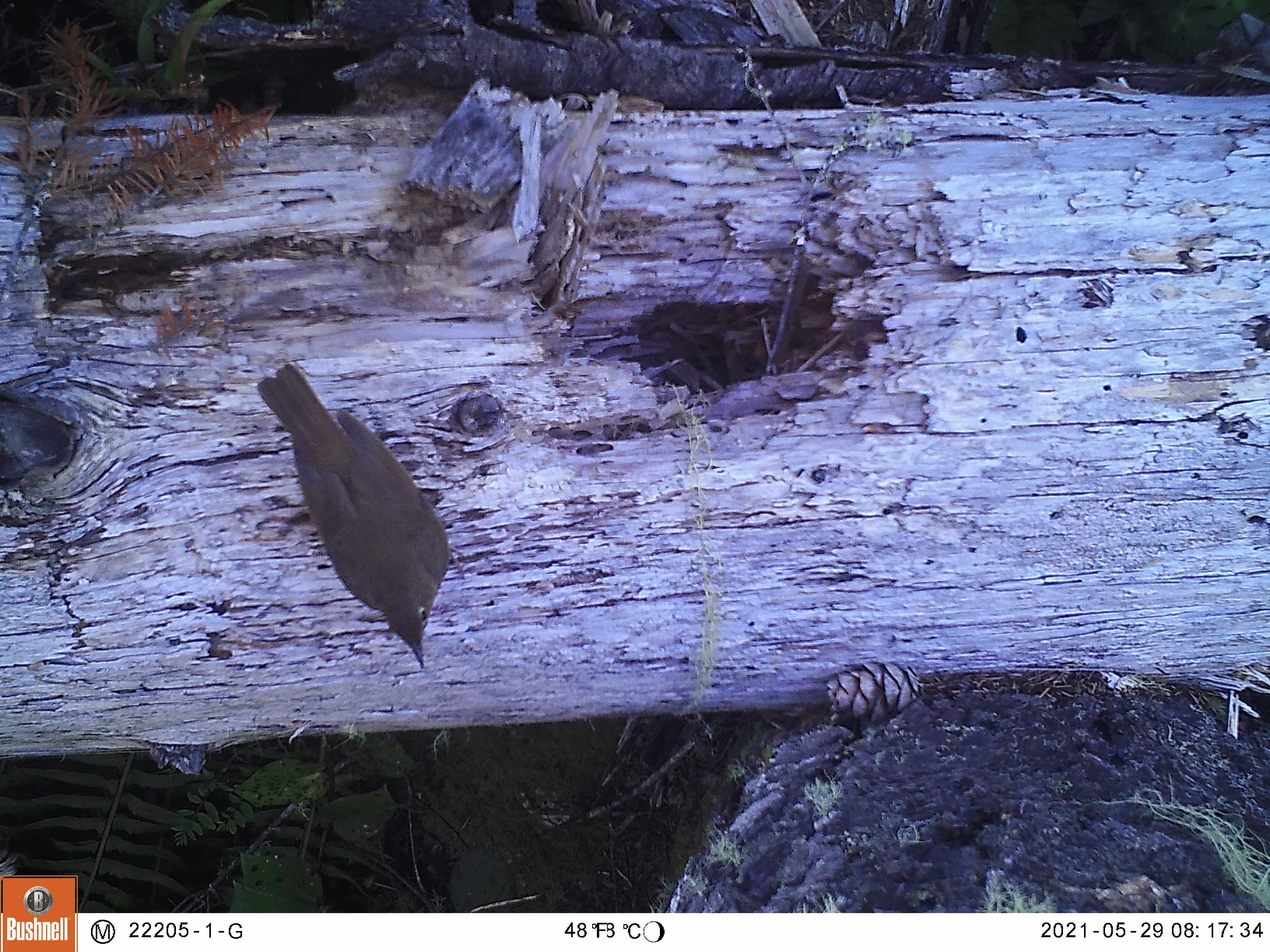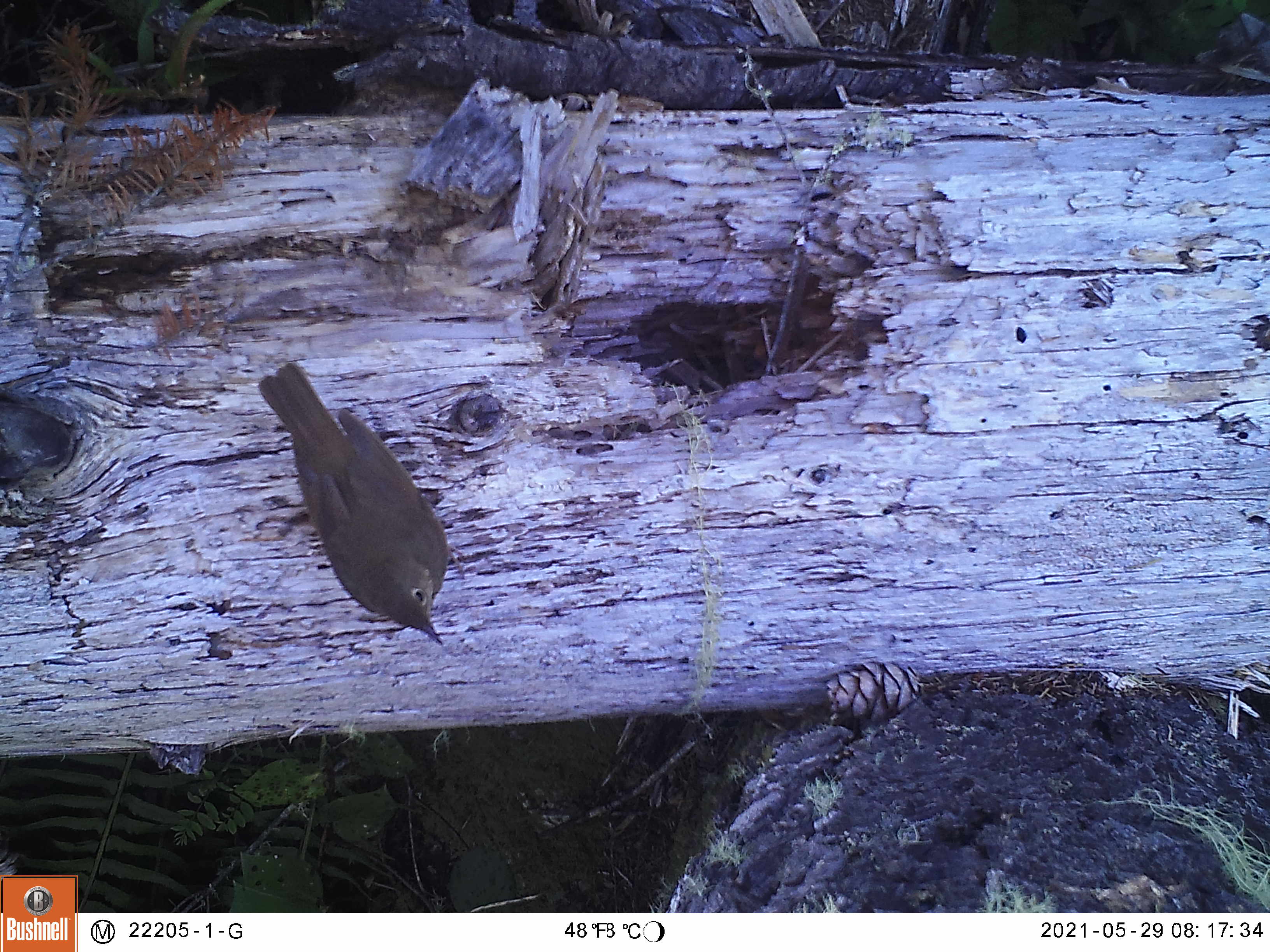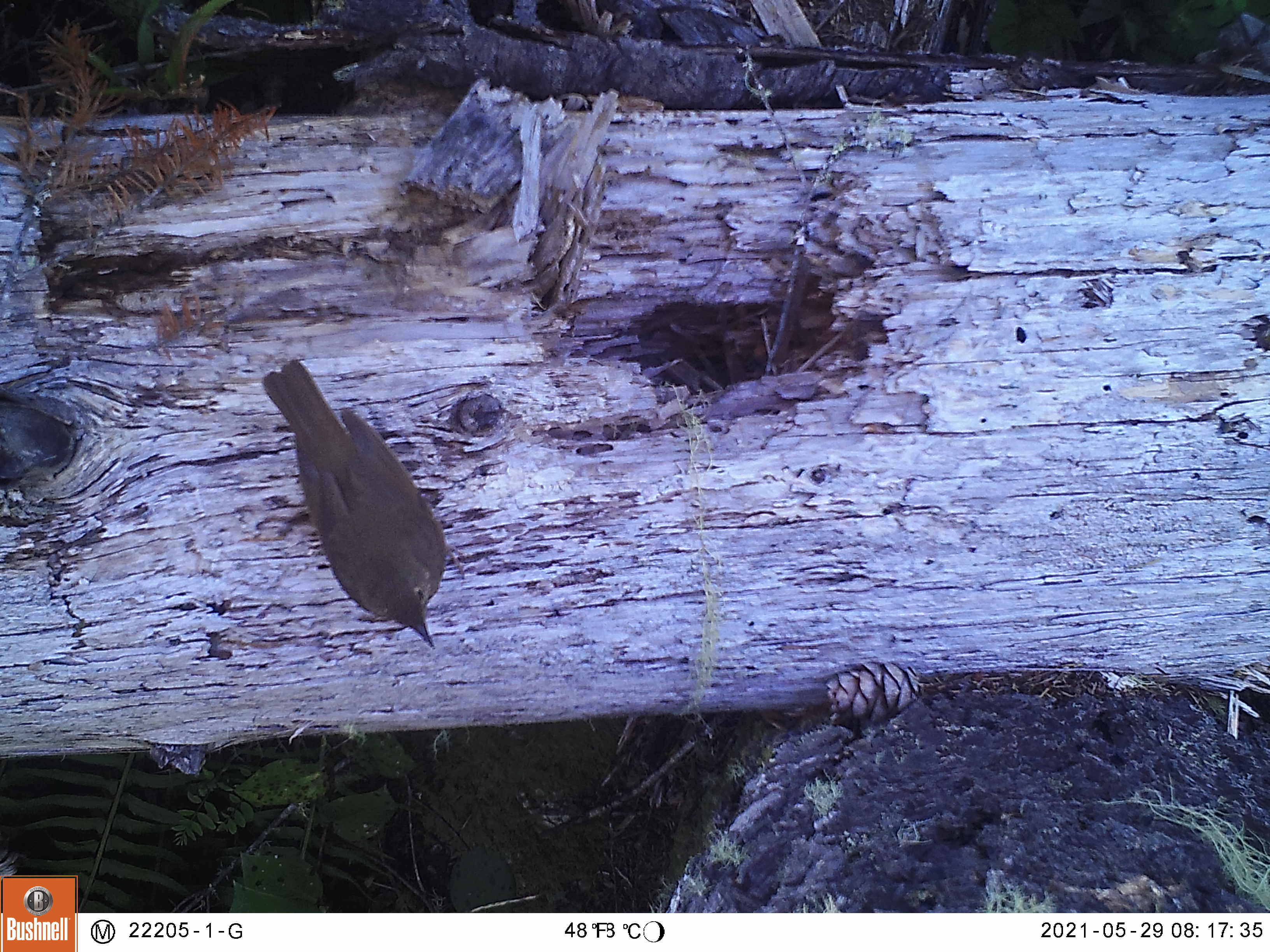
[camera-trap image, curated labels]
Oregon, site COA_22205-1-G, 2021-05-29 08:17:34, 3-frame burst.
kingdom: Animalia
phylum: Chordata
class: Aves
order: Passeriformes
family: Turdidae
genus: Catharus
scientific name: Catharus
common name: brown thrushes and nightingale-thrushes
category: catharus species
Catharus species (brown thrushes and nightingale-thrushes) (Catharus).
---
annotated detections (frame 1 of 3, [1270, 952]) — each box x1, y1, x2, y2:
catharus species: 235, 340, 491, 703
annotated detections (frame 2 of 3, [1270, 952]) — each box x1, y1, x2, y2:
catharus species: 236, 342, 490, 670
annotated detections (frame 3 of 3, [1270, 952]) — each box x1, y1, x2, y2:
catharus species: 247, 343, 478, 663